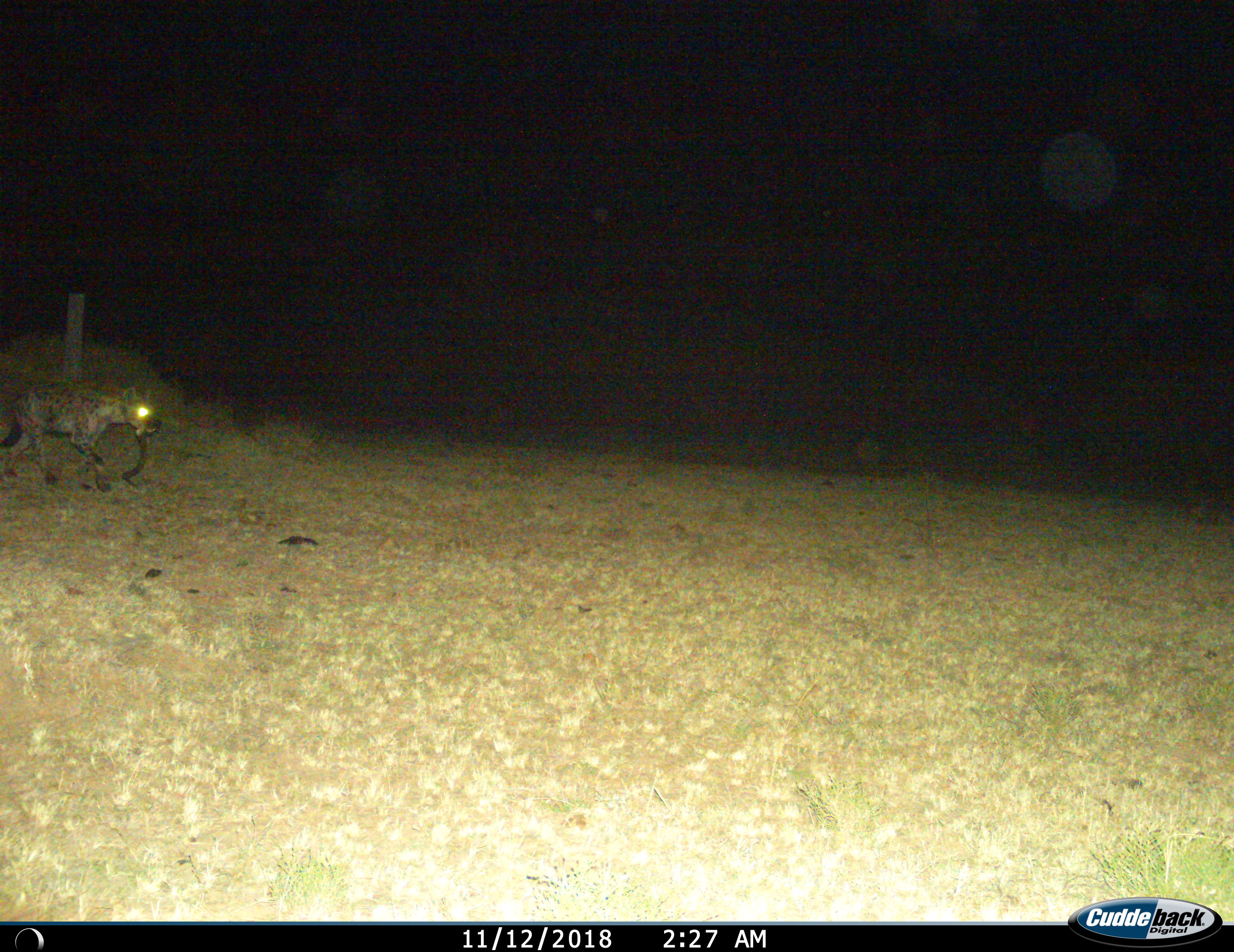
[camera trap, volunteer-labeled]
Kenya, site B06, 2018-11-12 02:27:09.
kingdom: Animalia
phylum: Chordata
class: Mammalia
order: Carnivora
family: Hyaenidae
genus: Crocuta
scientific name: Crocuta crocuta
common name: spotted hyena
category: hyenaspotted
Hyenaspotted (spotted hyena) (Crocuta crocuta), count 1. Behavior (volunteer vote fractions): standing 0%, resting 0%, moving 90%, interacting 0%. Young present (vote fraction): 0%. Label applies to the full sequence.